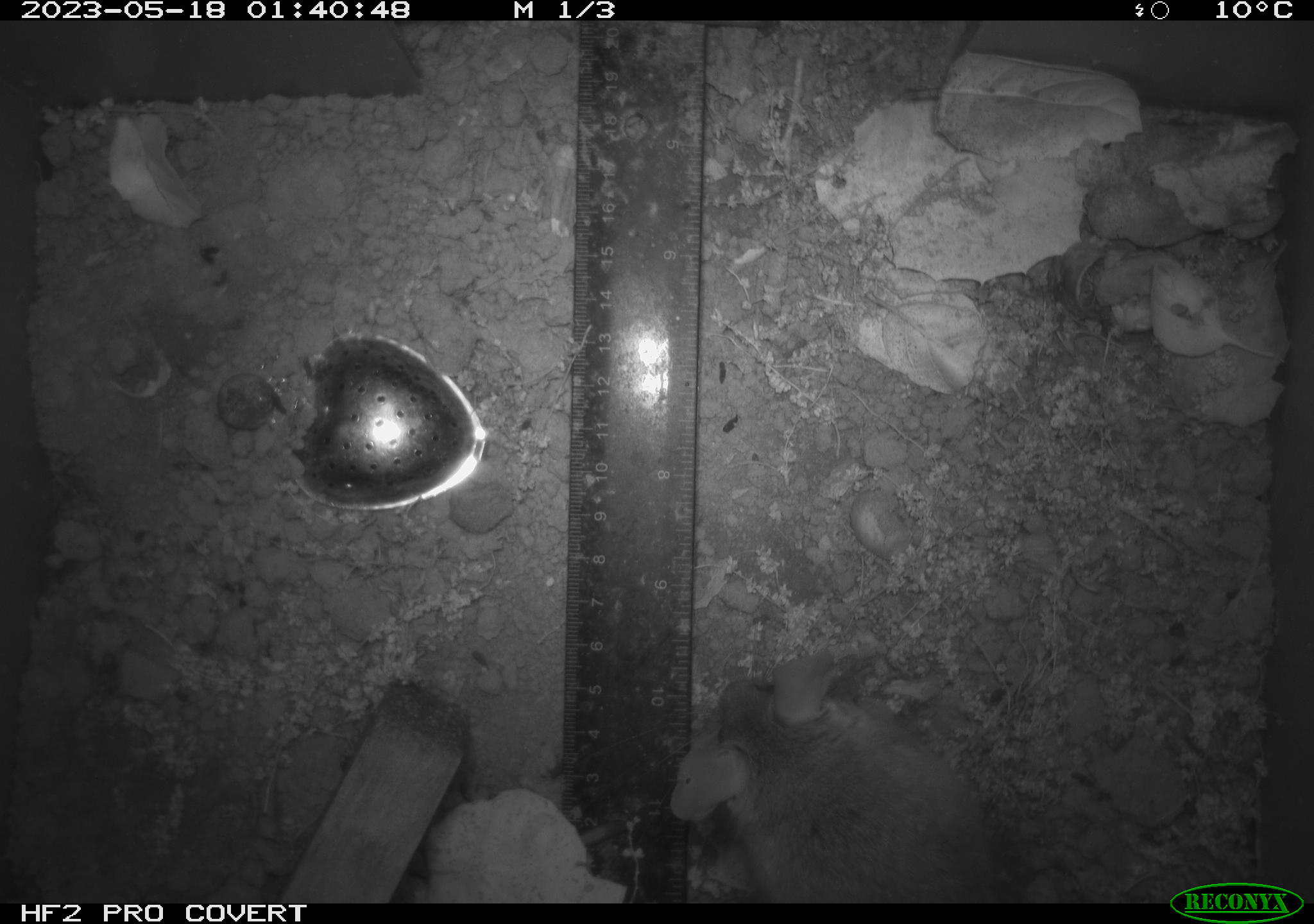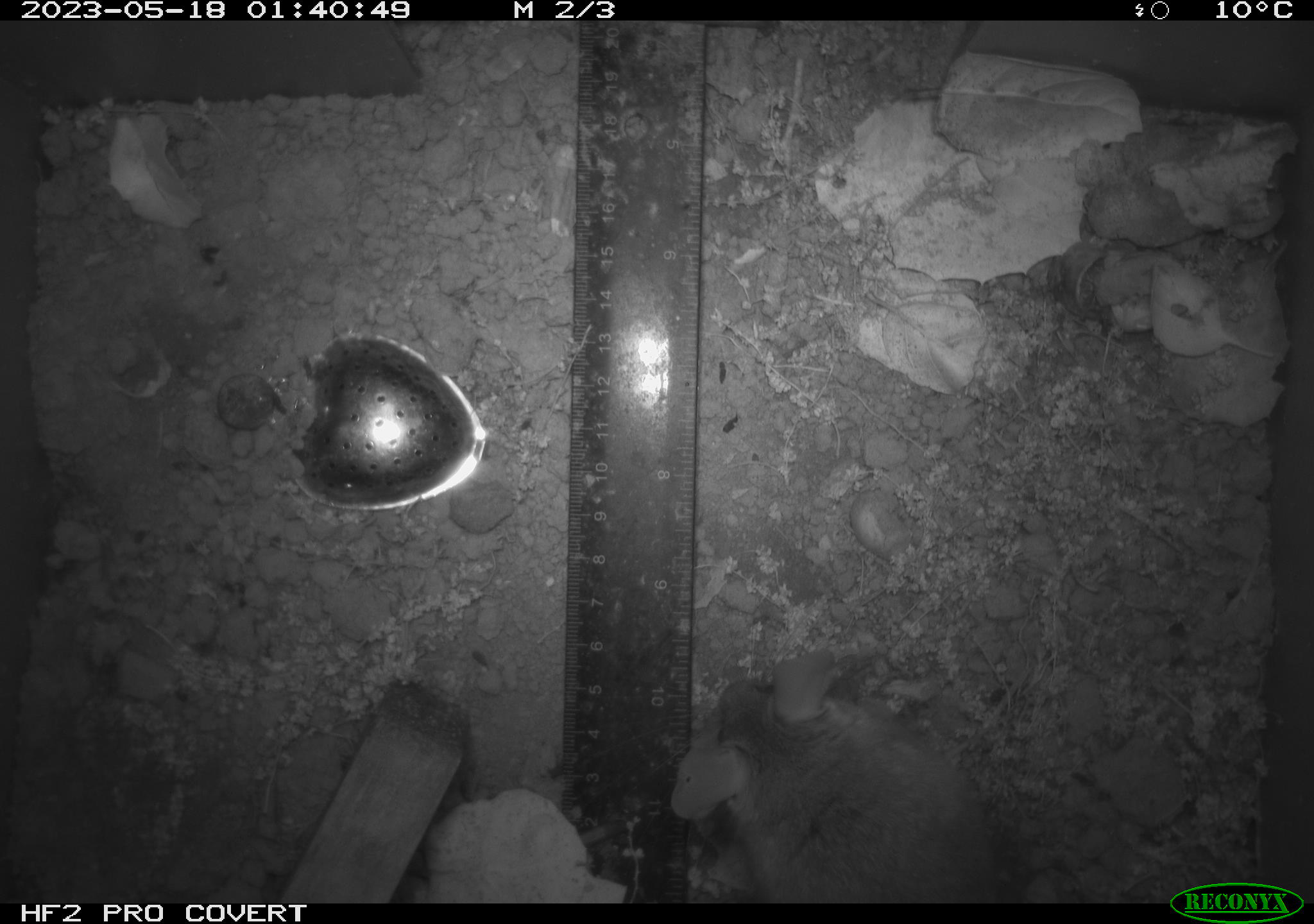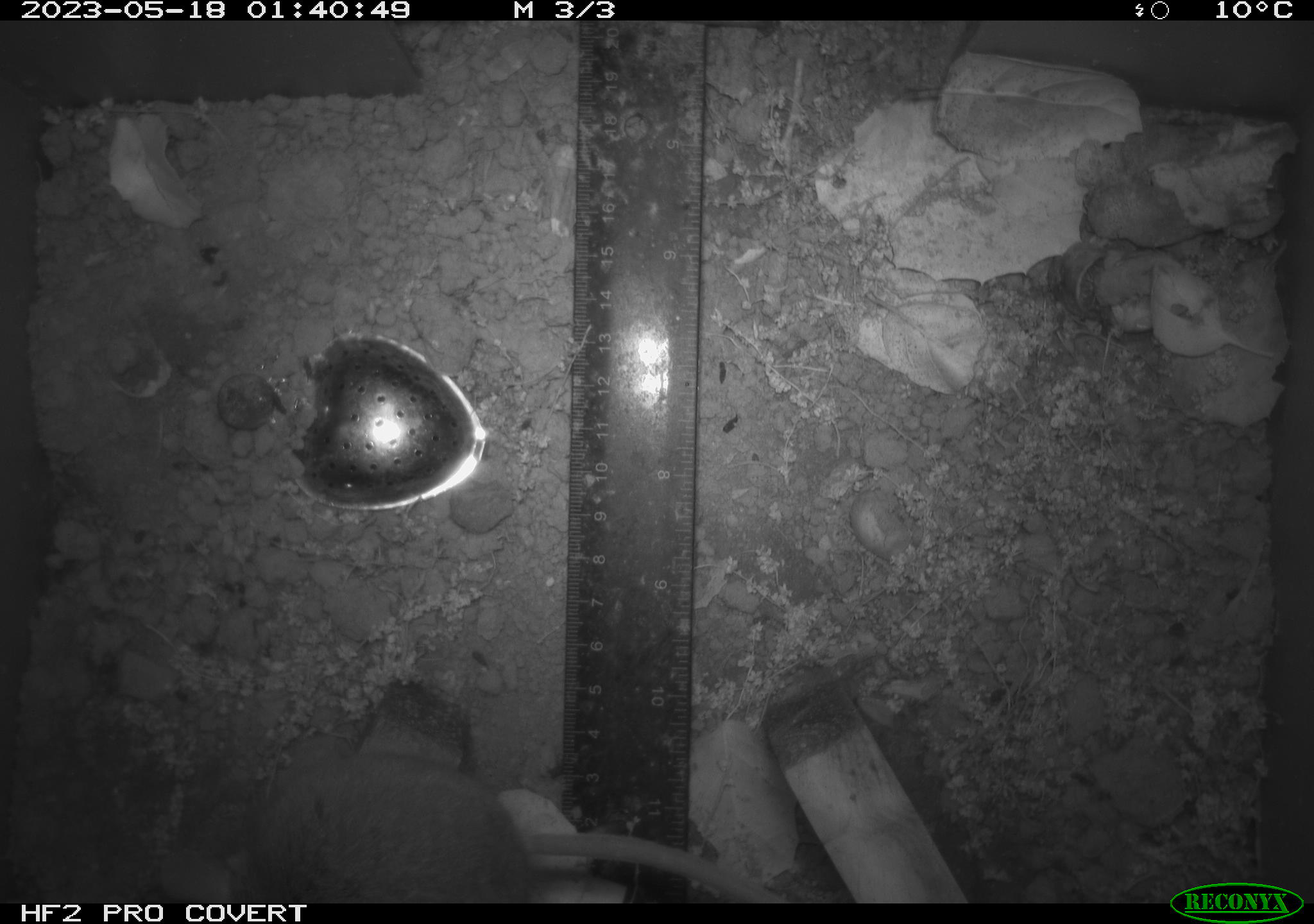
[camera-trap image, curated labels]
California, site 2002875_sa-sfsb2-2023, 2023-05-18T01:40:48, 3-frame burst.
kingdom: Animalia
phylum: Chordata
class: Mammalia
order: Rodentia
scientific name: Rodentia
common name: mouse species